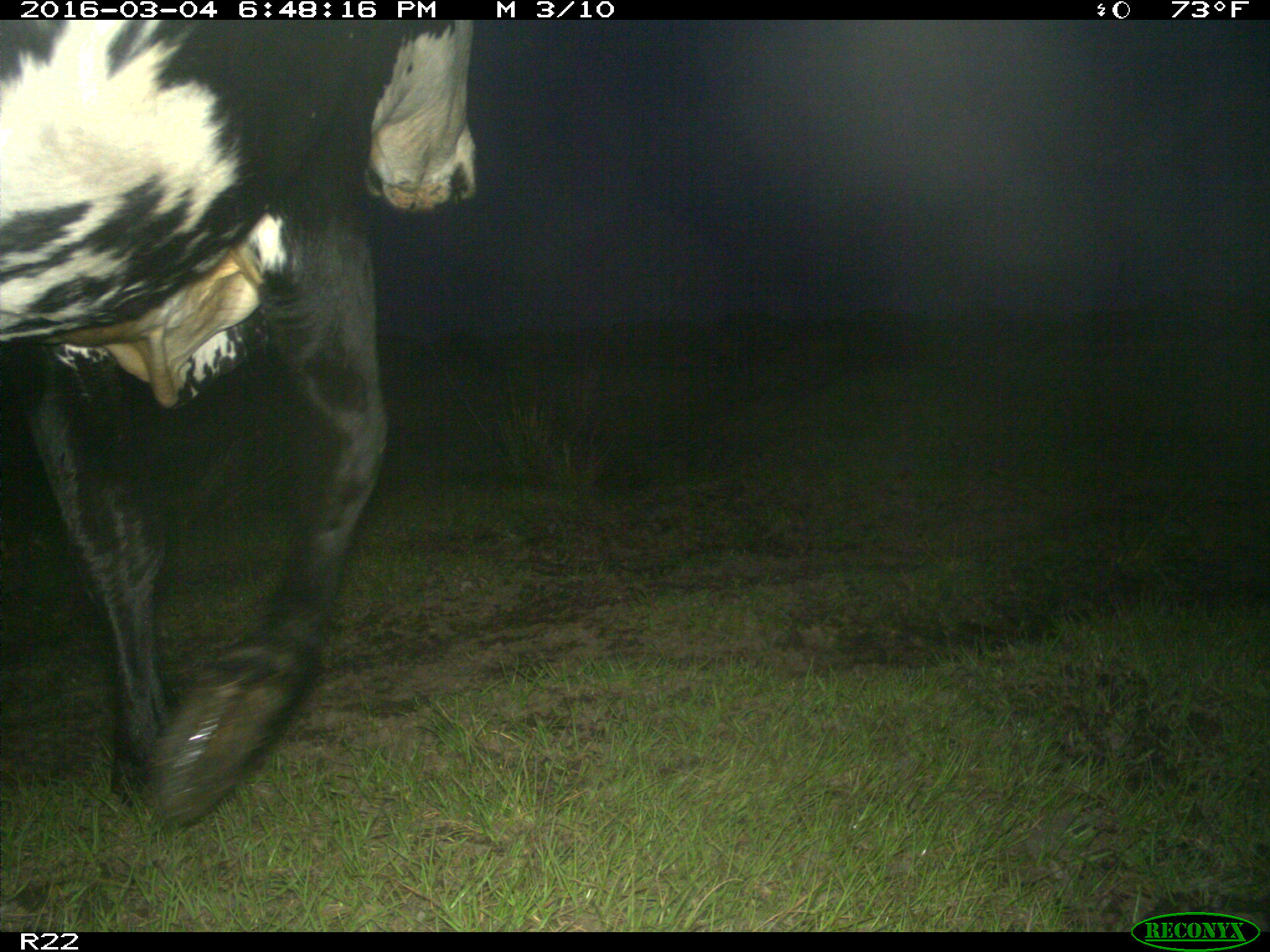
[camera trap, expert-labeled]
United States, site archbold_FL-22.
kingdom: Animalia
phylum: Chordata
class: Mammalia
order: Artiodactyla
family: Bovidae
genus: Bos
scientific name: Bos taurus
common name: domestic cow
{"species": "Bos taurus (domestic cow)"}